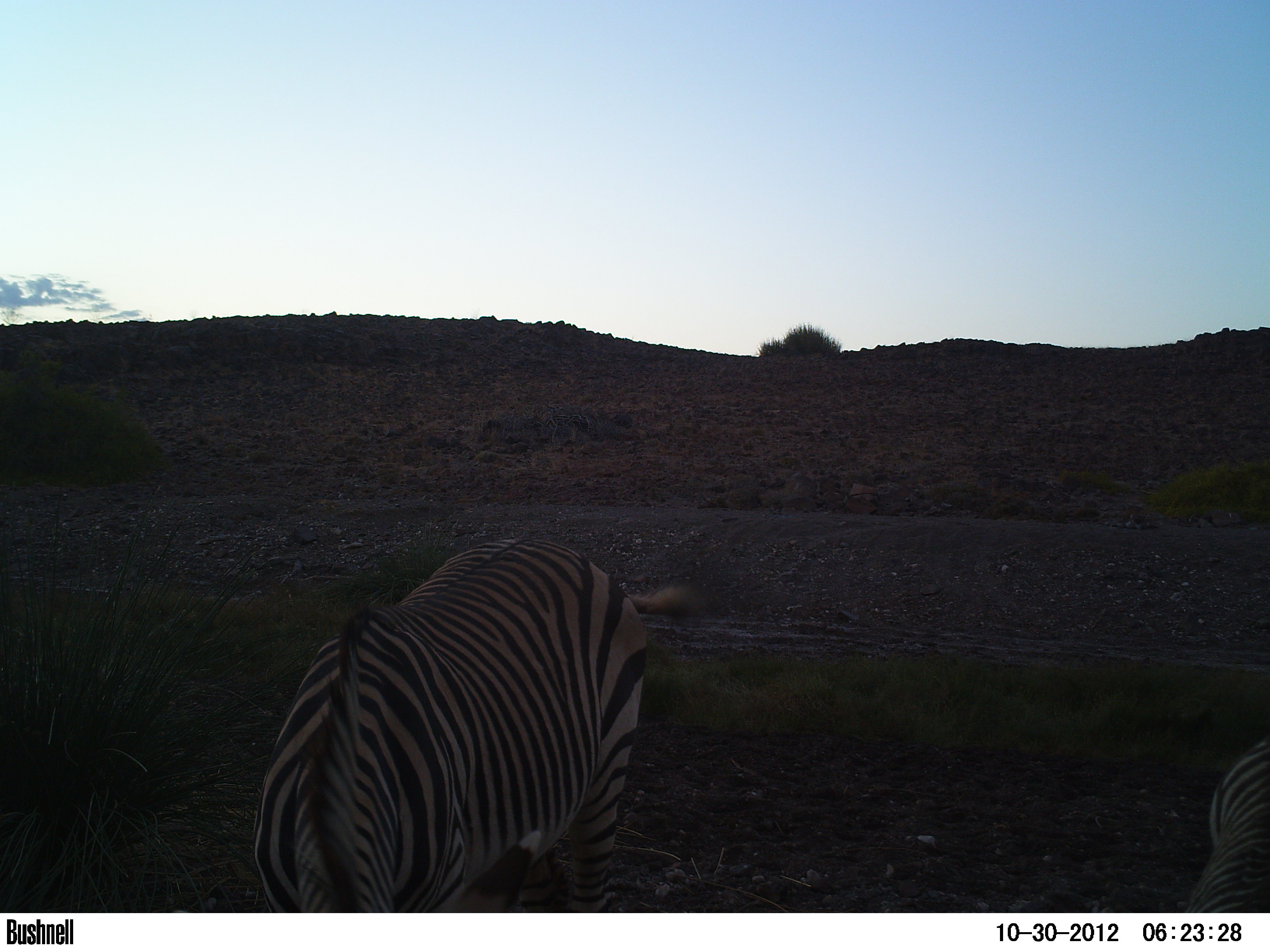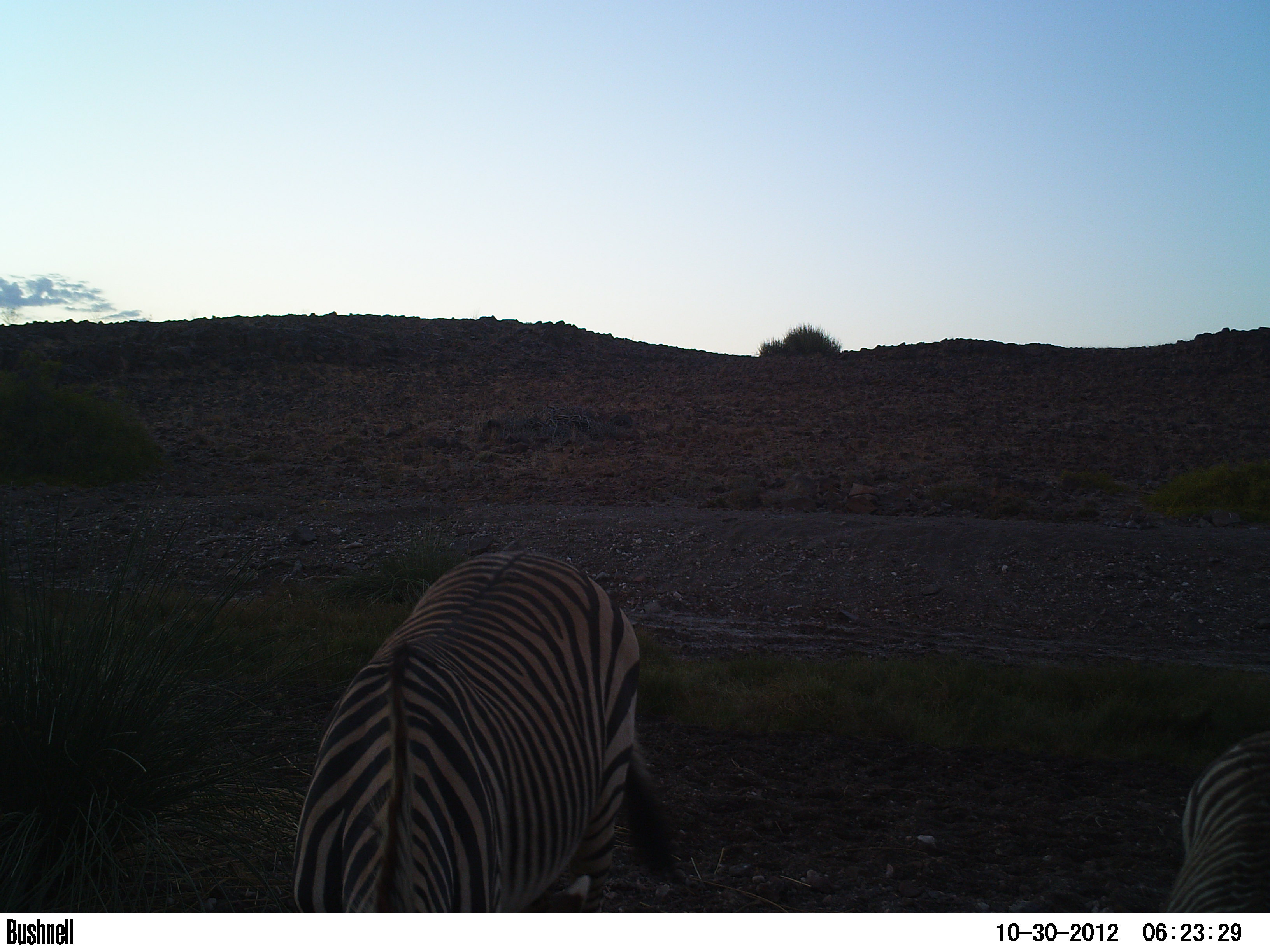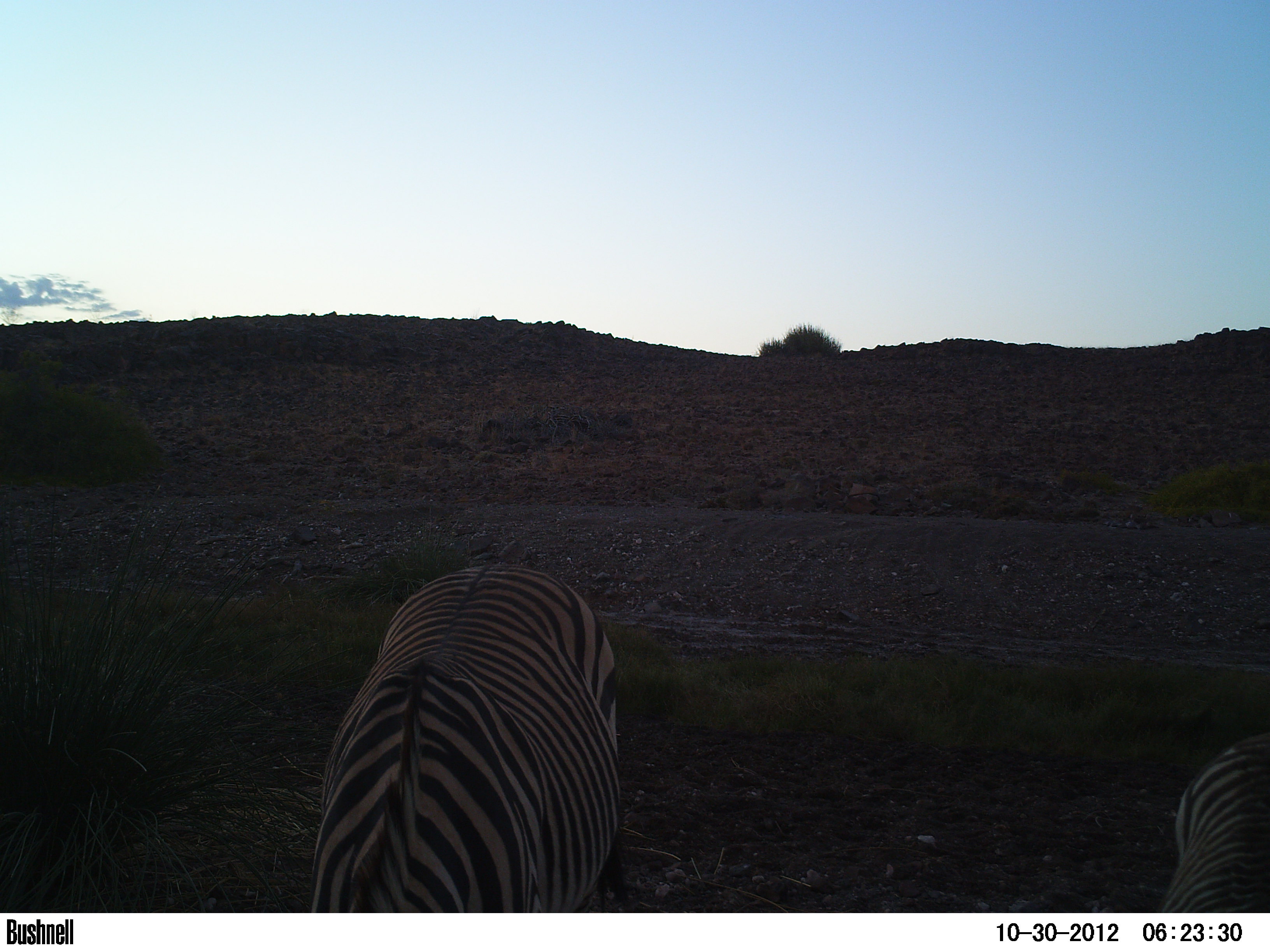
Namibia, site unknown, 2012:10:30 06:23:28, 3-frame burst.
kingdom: Animalia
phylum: Chordata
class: Mammalia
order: Perissodactyla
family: Equidae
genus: Equus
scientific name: Equus zebra hartmannae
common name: hartmann's mountain zebra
Equus zebra hartmannae (hartmann's mountain zebra).